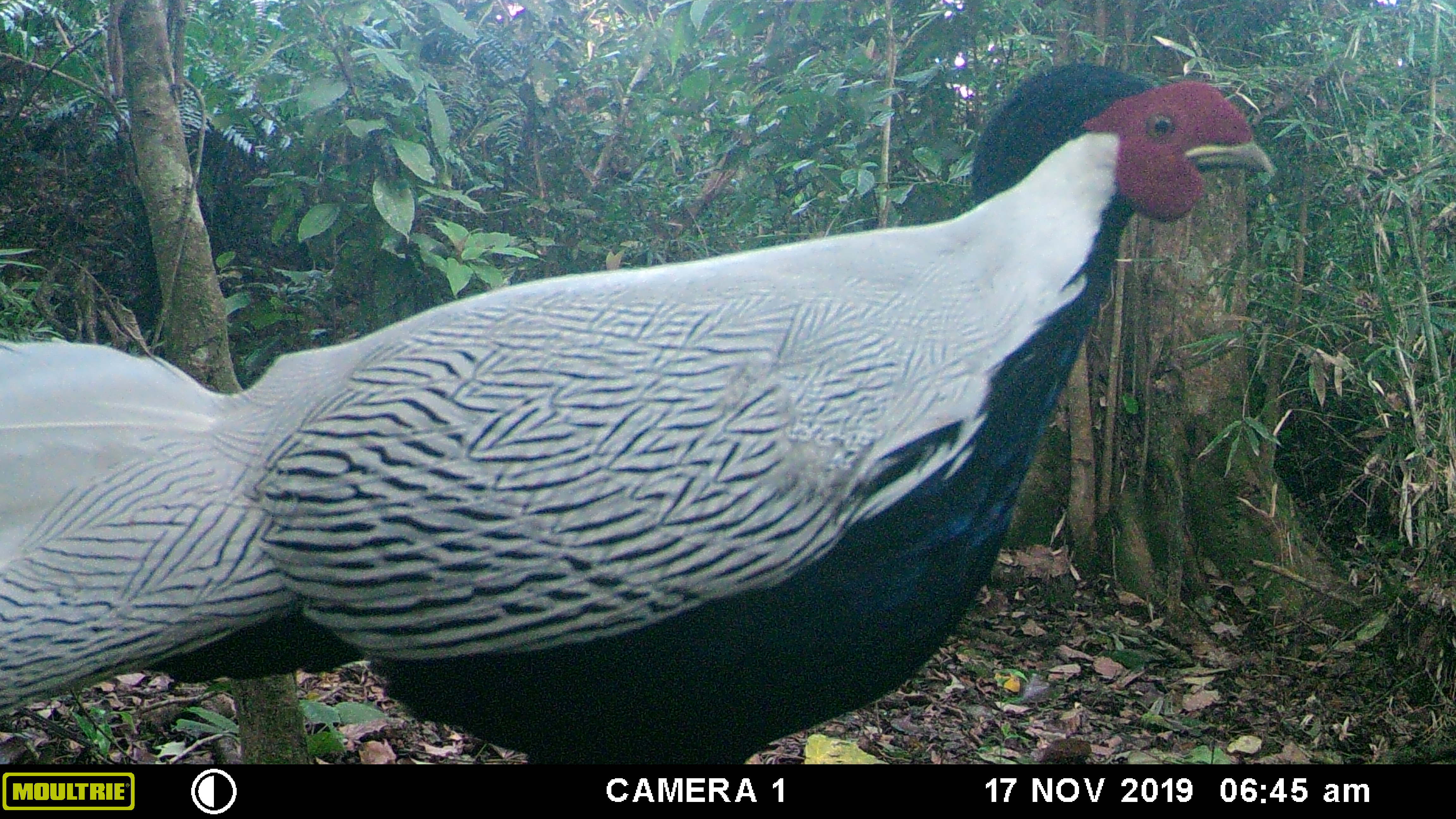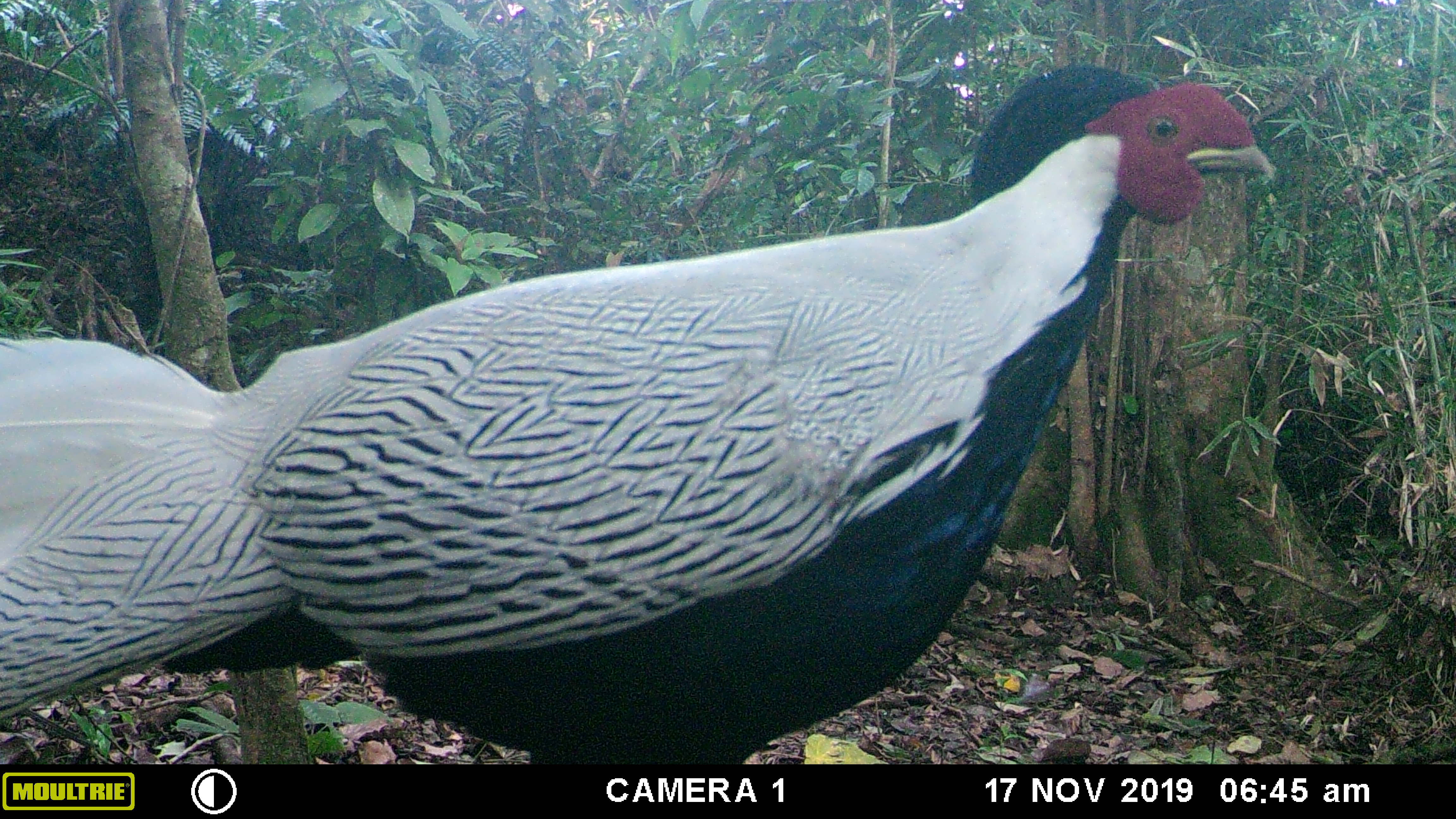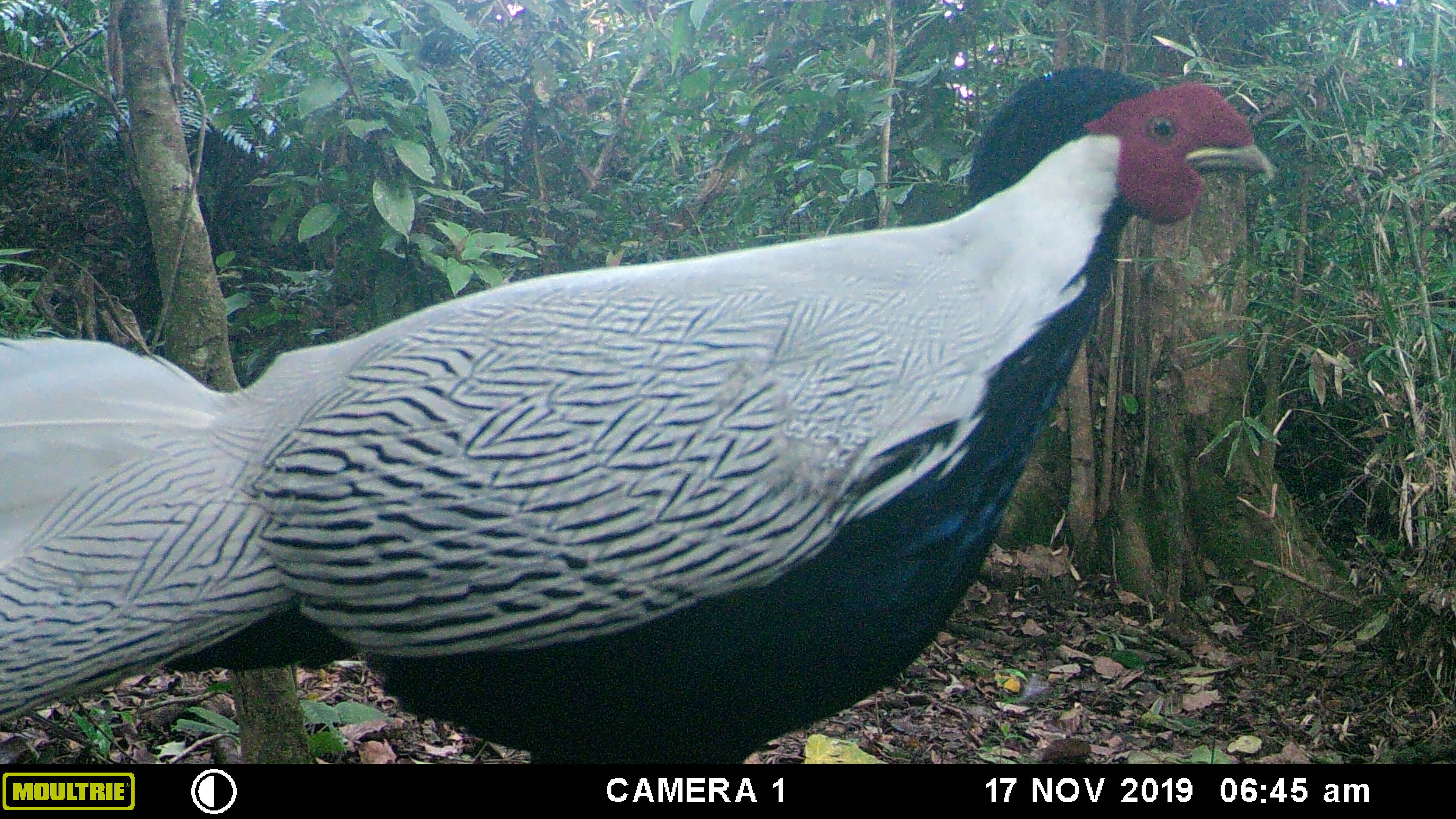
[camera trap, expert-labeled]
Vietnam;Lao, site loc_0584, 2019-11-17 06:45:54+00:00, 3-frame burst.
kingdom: Animalia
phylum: Chordata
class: Aves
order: Galliformes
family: Phasianidae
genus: Lophura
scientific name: Lophura nycthemera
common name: silver pheasant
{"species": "silver pheasant (Lophura nycthemera)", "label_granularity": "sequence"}